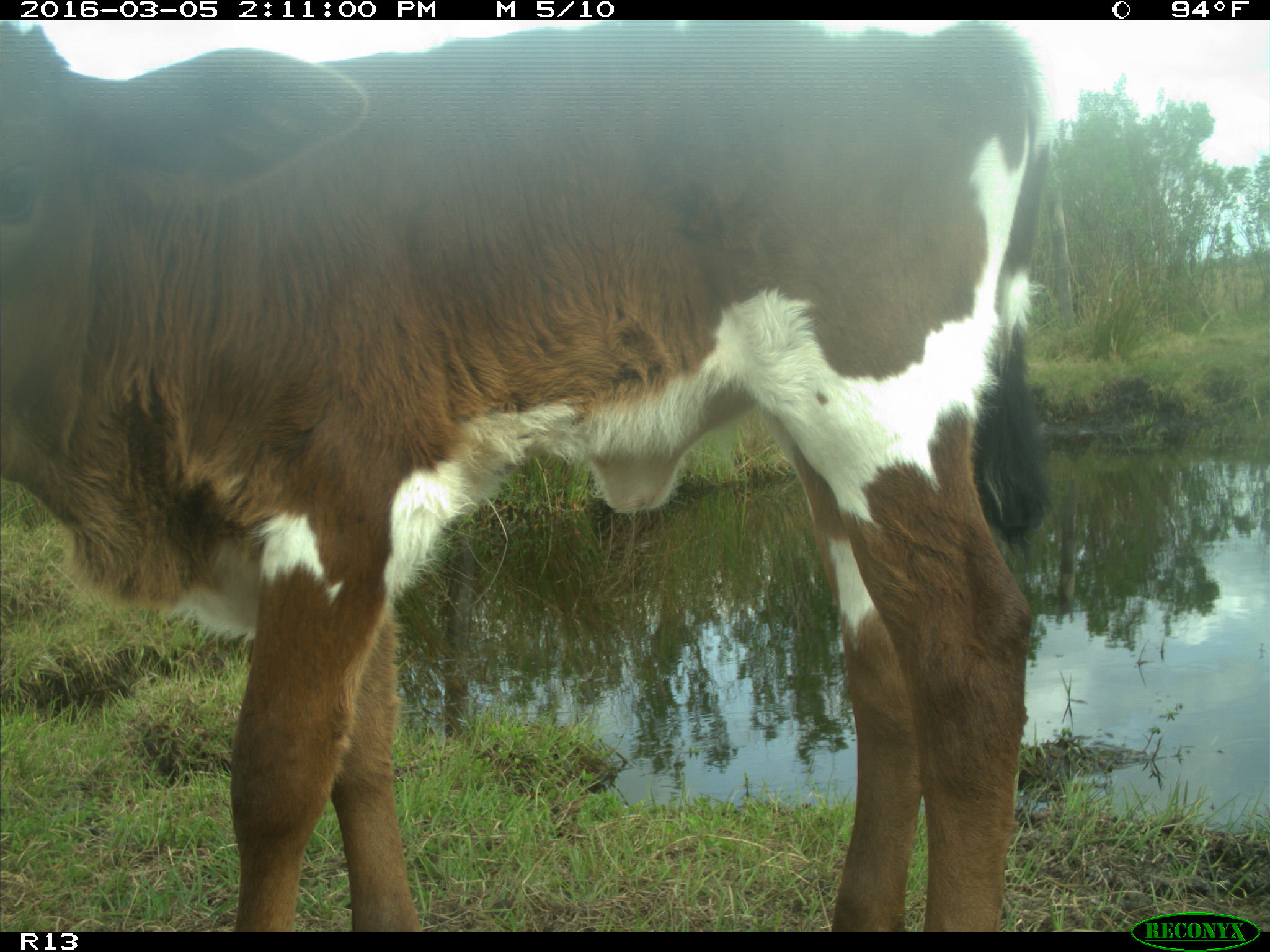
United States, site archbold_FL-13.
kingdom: Animalia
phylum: Chordata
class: Mammalia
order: Artiodactyla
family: Bovidae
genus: Bos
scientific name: Bos taurus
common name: domestic cow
Bos taurus (domestic cow).